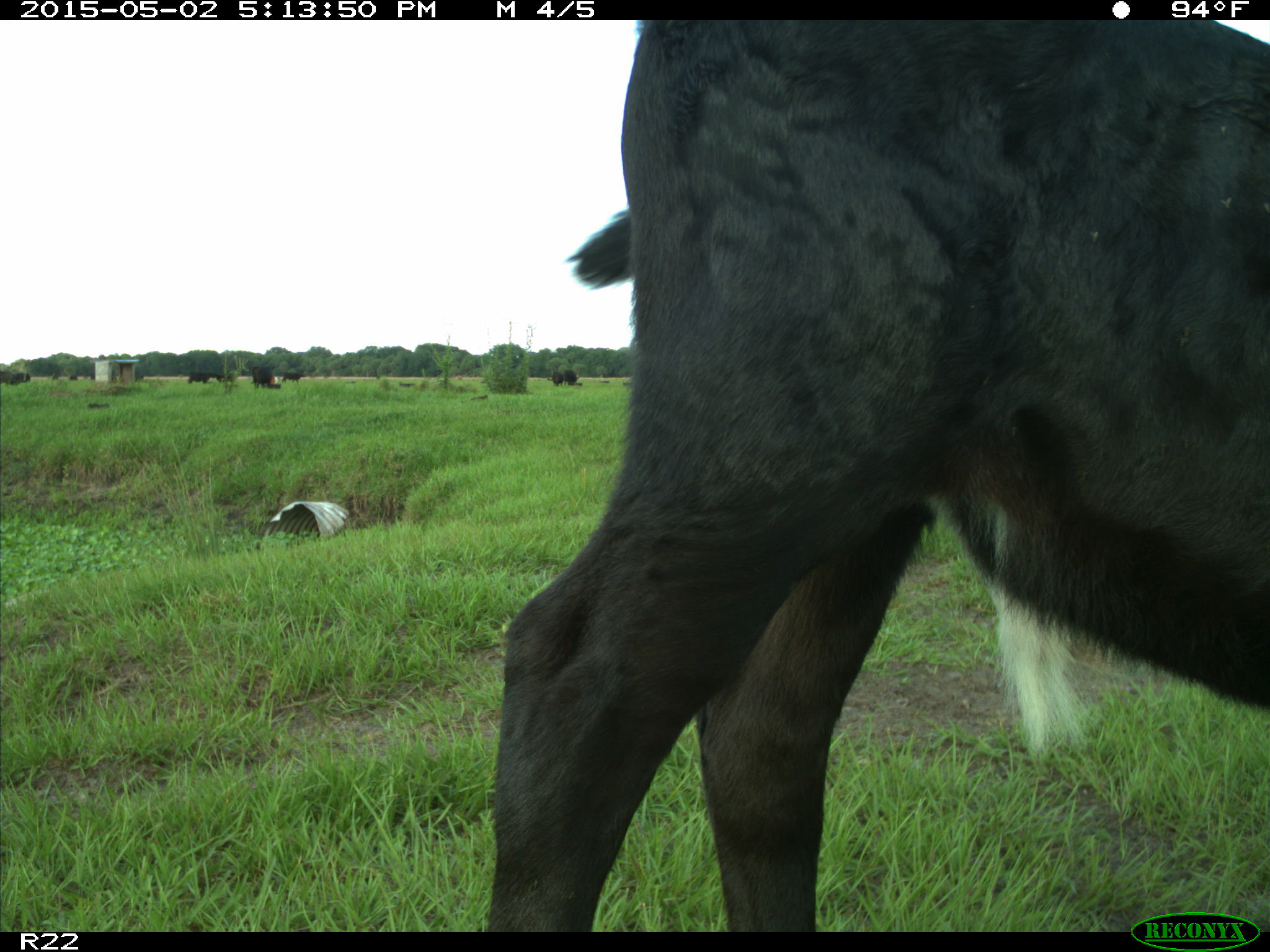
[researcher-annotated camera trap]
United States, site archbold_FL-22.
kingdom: Animalia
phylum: Chordata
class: Mammalia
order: Artiodactyla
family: Bovidae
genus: Bos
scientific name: Bos taurus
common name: domestic cow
Bos taurus (domestic cow).